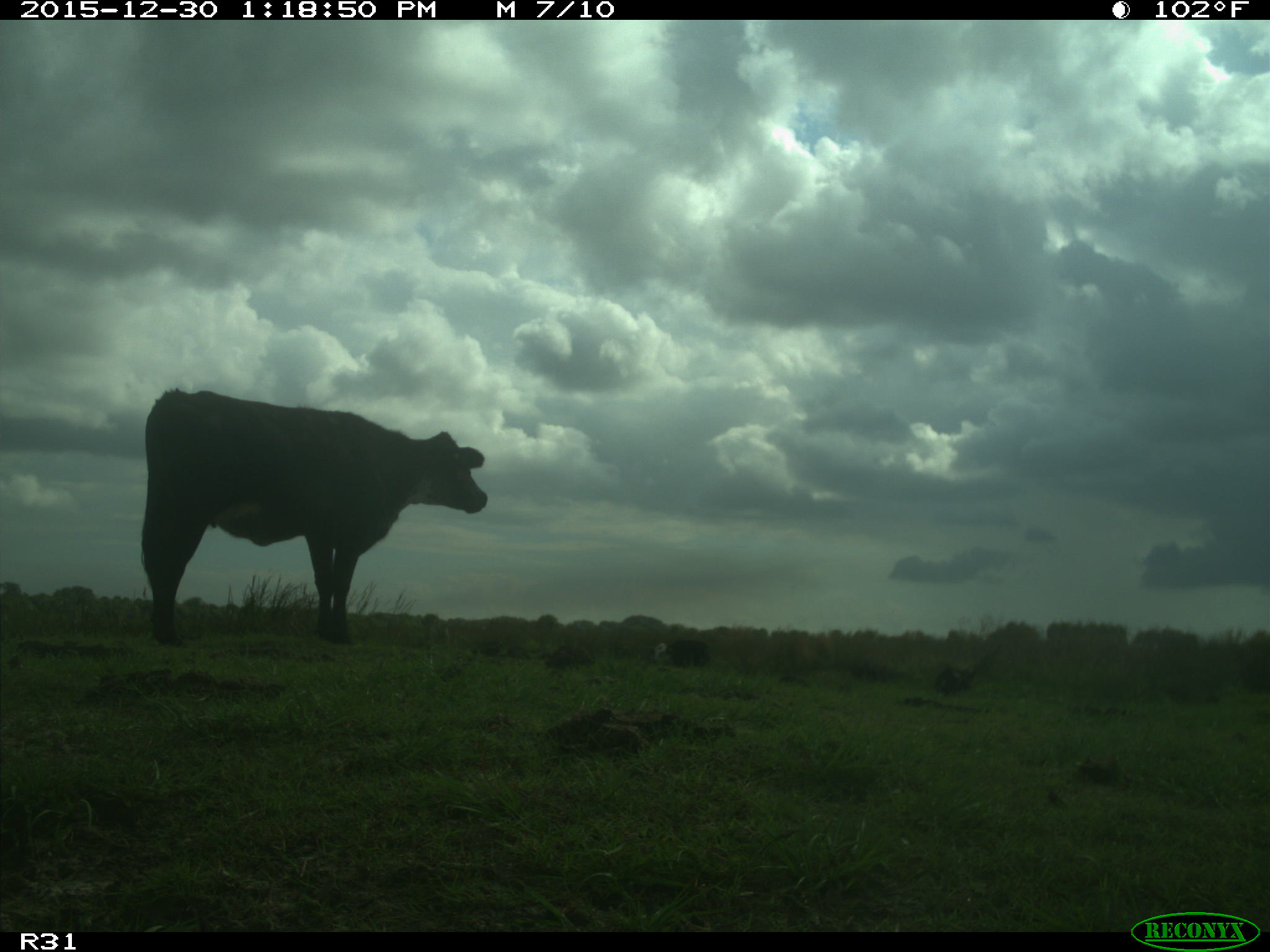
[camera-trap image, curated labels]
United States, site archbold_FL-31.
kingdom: Animalia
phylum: Chordata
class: Mammalia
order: Artiodactyla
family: Bovidae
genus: Bos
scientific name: Bos taurus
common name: domestic cow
Bos taurus (domestic cow).